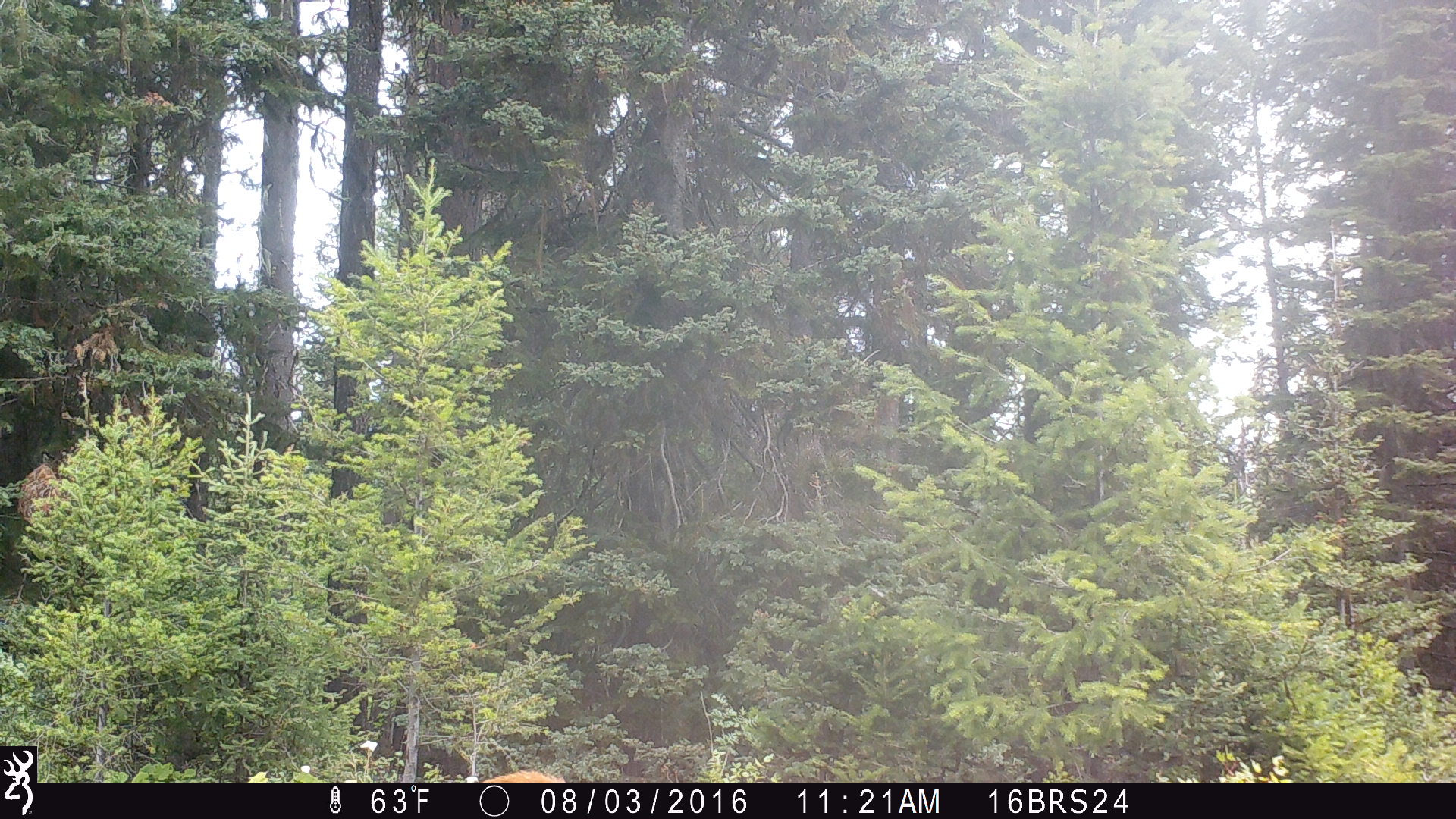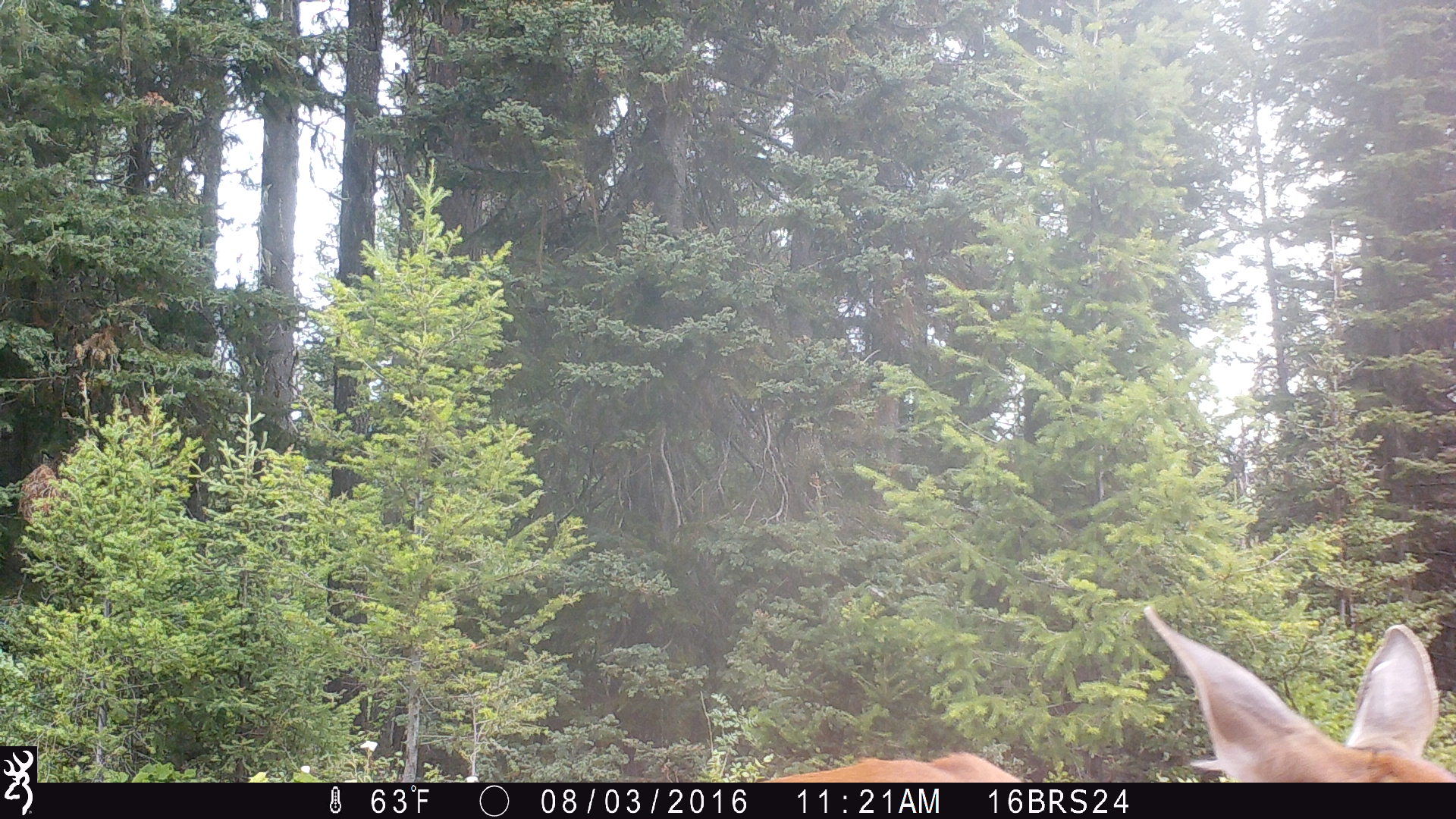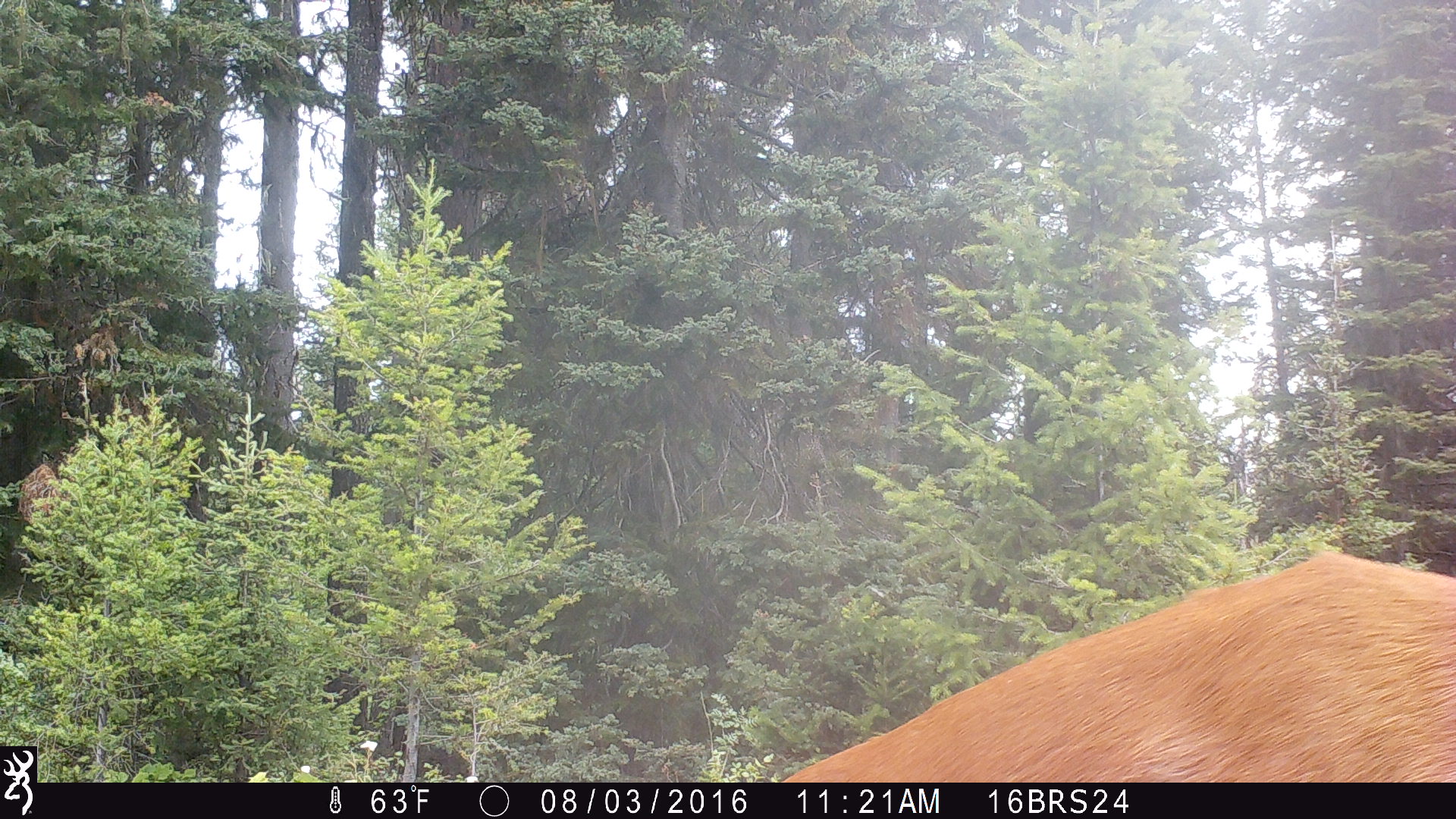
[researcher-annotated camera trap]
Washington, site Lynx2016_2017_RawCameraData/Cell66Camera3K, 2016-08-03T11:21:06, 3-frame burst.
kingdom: Animalia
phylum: Chordata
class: Mammalia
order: Artiodactyla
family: Cervidae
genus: Odocoileus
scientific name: Odocoileus virginianus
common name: white-tailed deer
Odocoileus virginianus (white-tailed deer). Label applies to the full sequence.